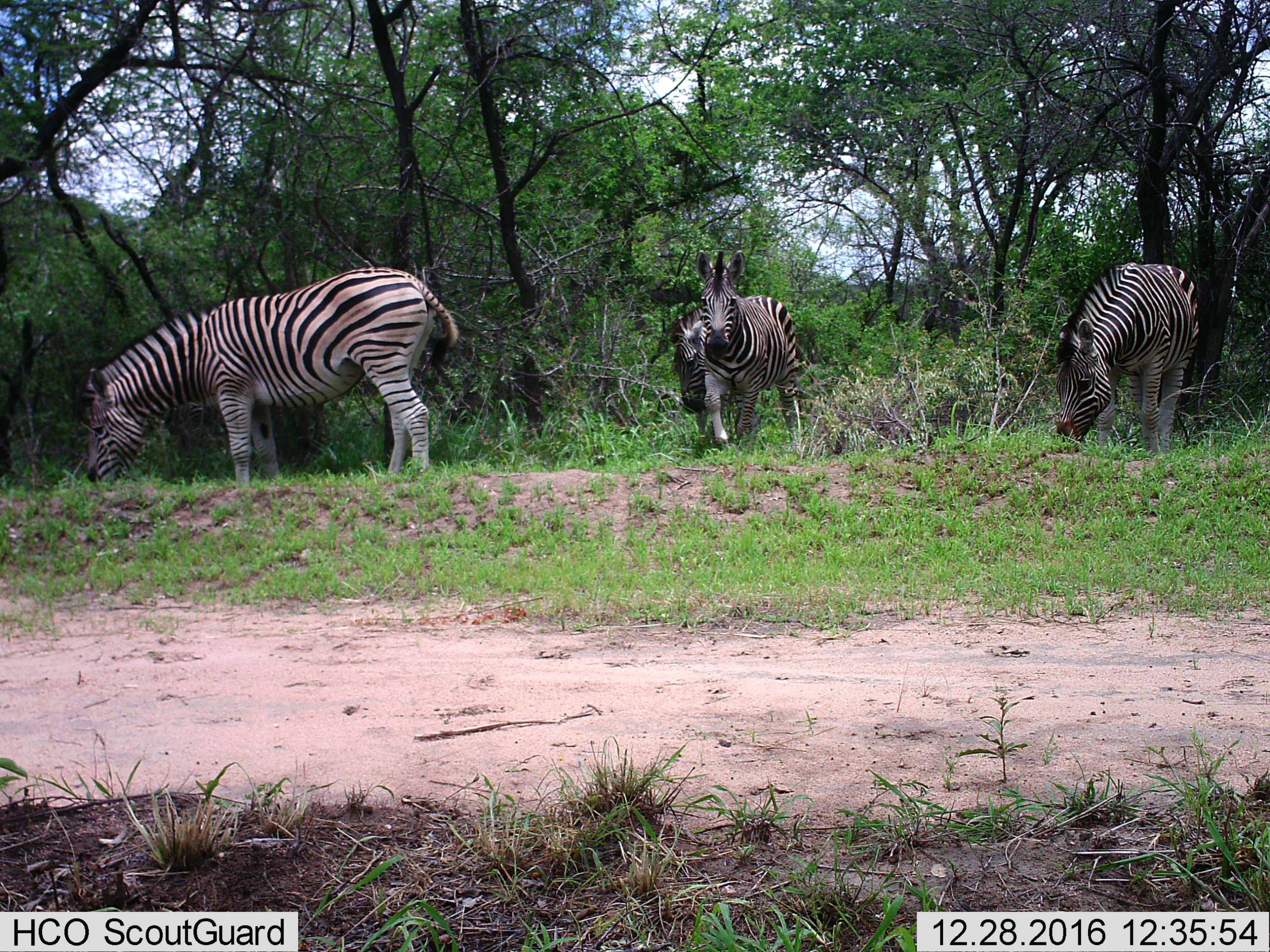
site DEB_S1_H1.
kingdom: Animalia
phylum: Chordata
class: Mammalia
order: Perissodactyla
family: Equidae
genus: Equus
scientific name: Equus quagga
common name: plains zebra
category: zebraplains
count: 4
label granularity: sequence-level